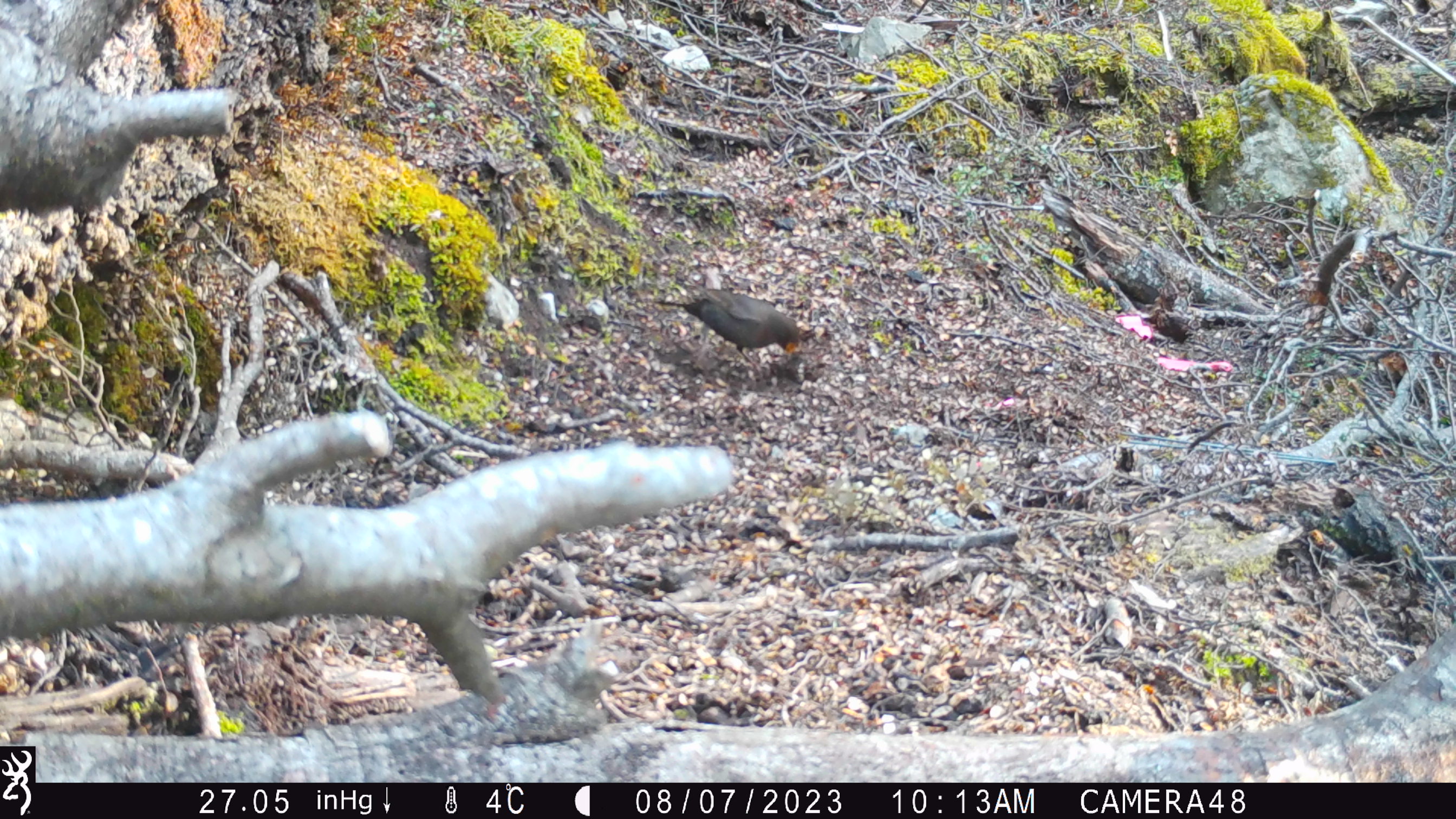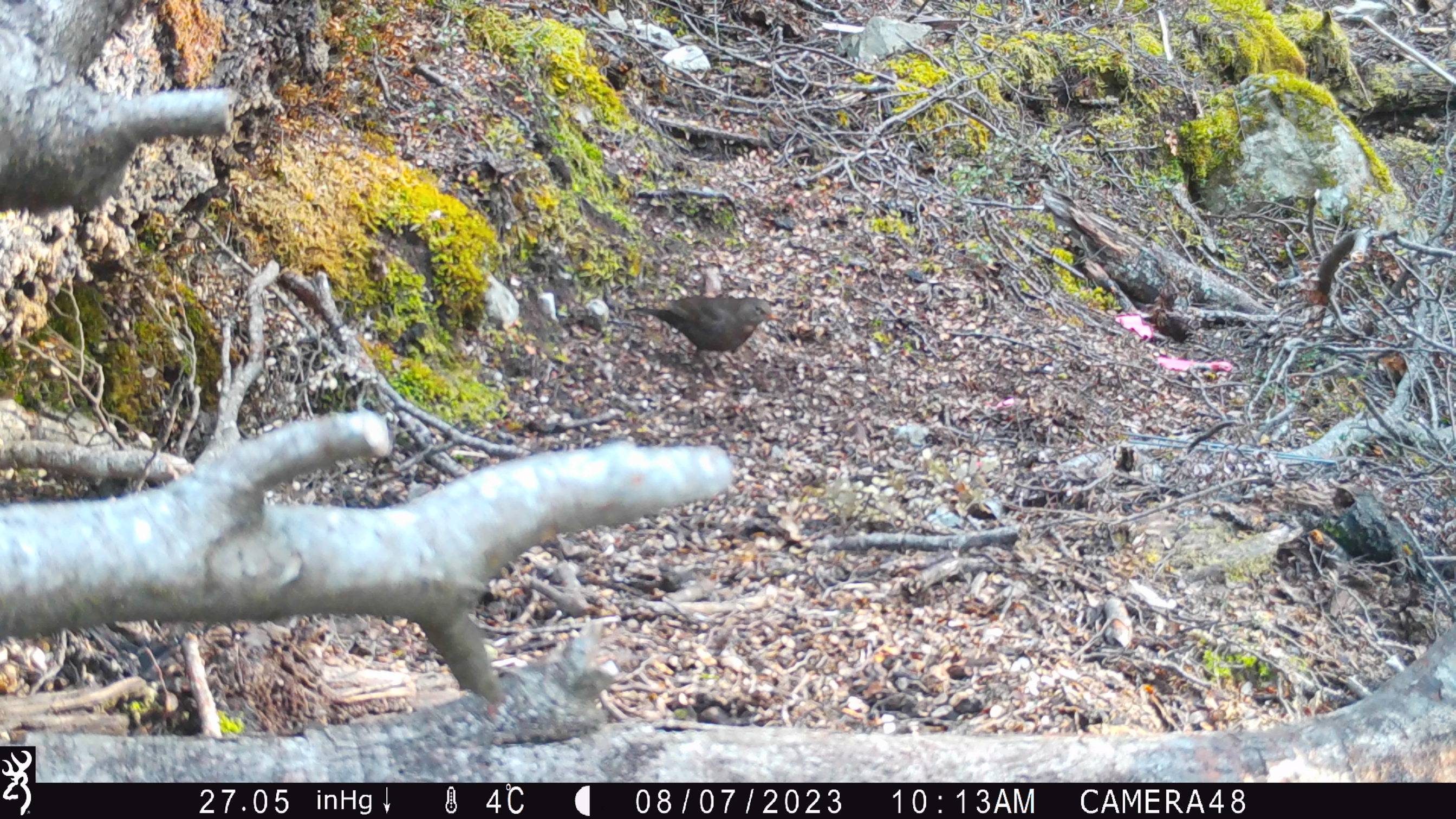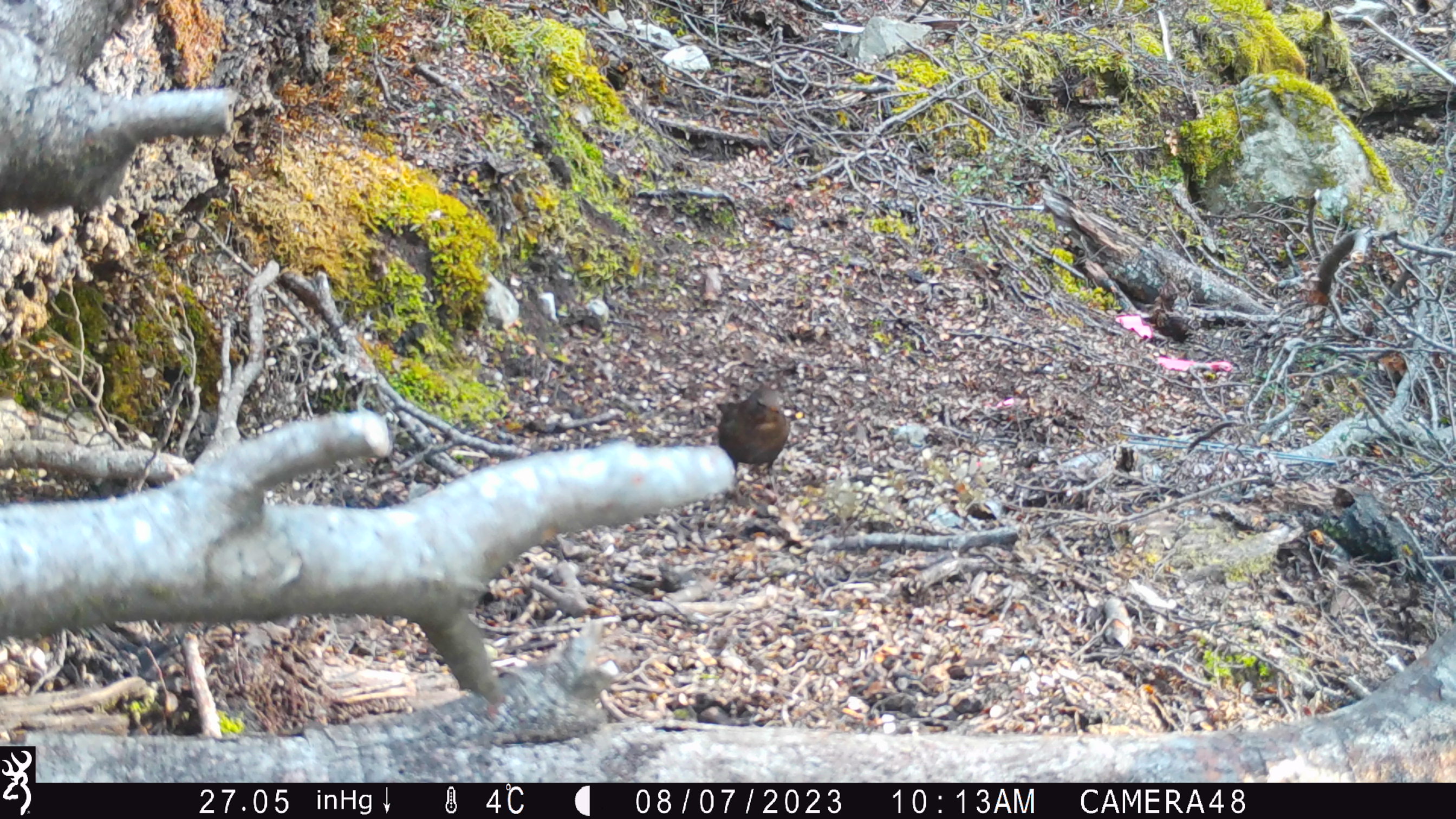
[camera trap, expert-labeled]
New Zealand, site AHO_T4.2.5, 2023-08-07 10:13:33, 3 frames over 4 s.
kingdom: Animalia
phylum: Chordata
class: Aves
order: Passeriformes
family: Turdidae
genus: Turdus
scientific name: Turdus merula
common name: eurasian blackbird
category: blackbird